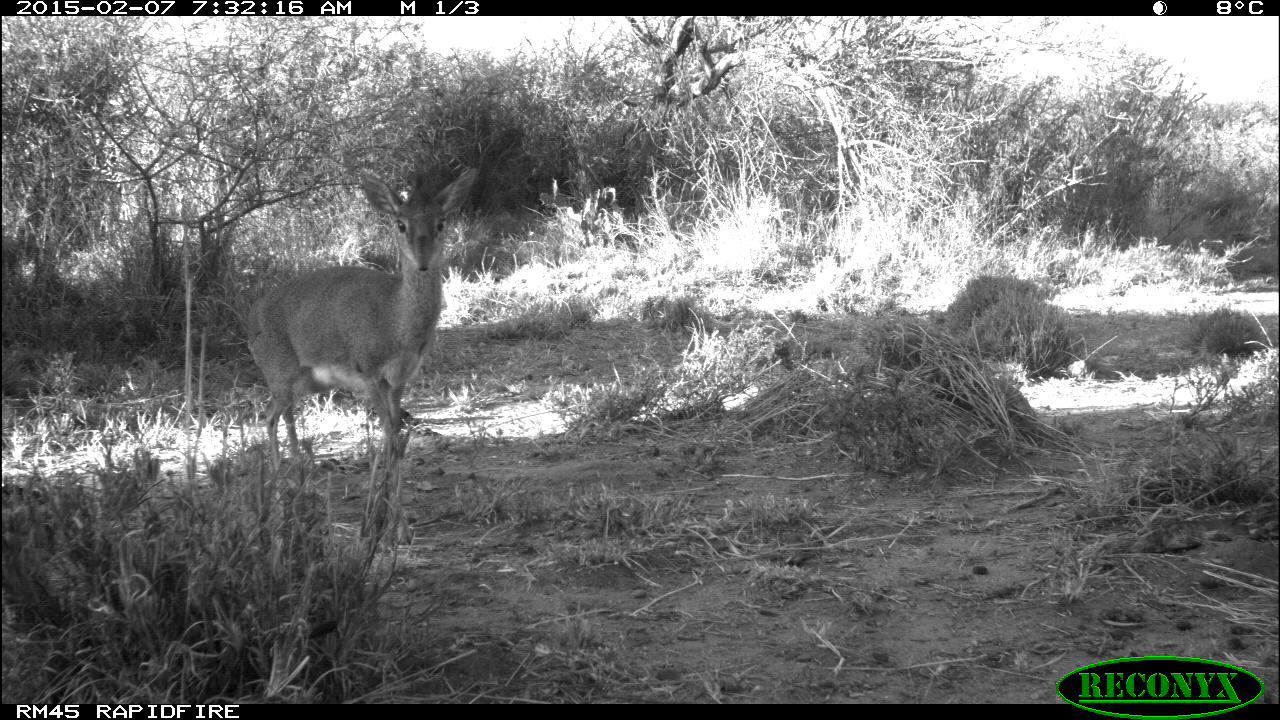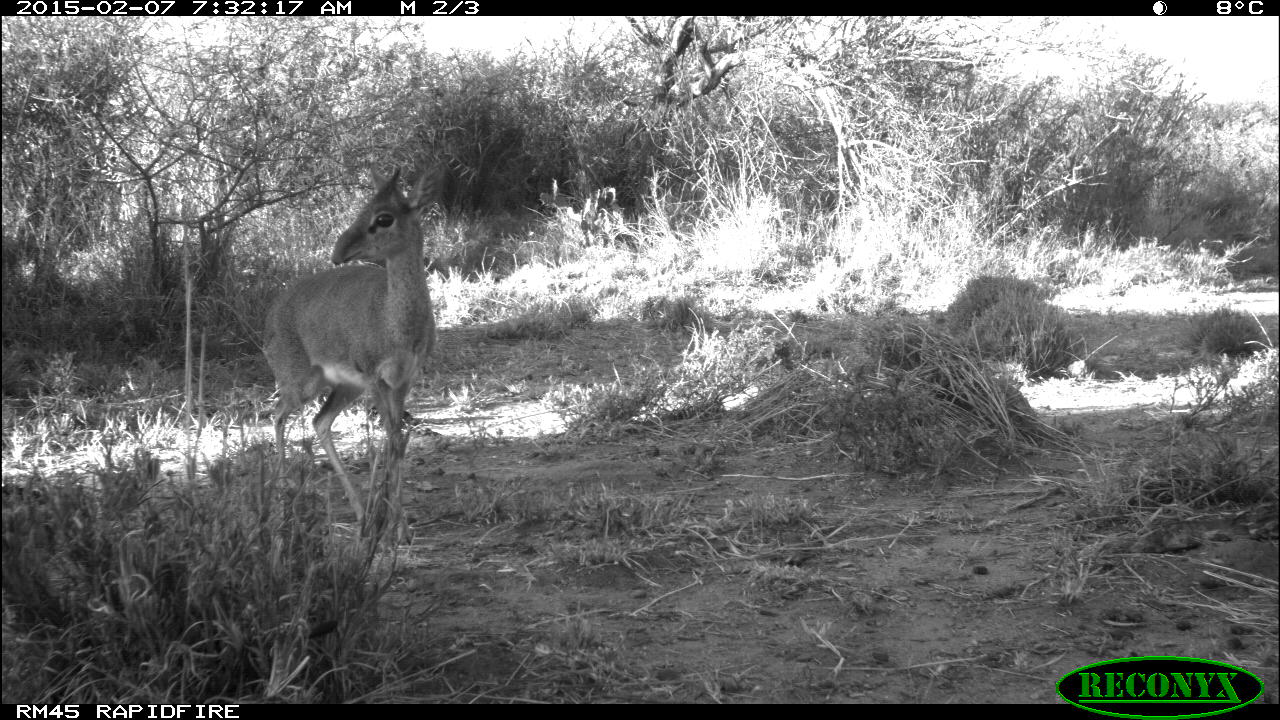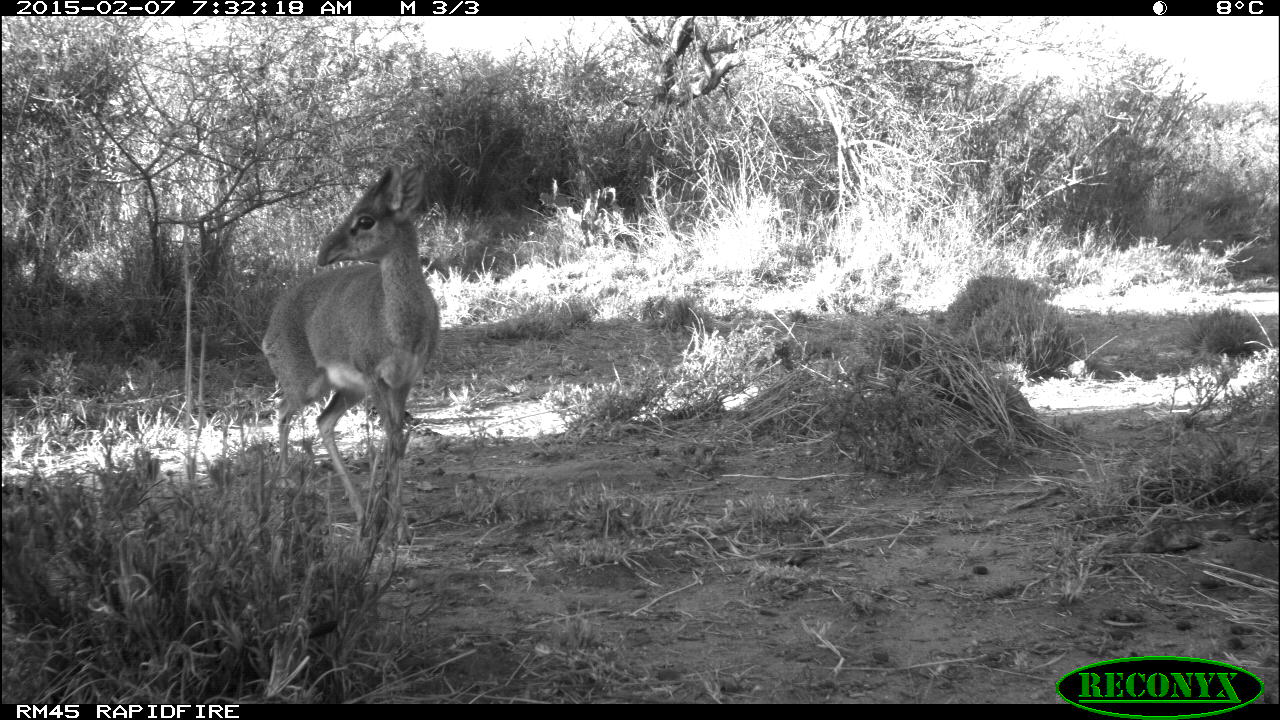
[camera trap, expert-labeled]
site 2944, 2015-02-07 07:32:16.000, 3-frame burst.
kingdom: Animalia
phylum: Chordata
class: Mammalia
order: Artiodactyla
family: Bovidae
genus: Madoqua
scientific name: Madoqua guentheri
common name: günther's dik-dik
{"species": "Madoqua guentheri (günther's dik-dik)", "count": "1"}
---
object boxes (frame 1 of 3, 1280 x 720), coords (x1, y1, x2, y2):
madoqua guentheri: (245, 167, 479, 471)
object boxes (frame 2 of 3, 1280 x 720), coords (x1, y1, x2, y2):
madoqua guentheri: (260, 155, 450, 541)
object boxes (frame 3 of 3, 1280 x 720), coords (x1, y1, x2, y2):
madoqua guentheri: (260, 162, 443, 548)